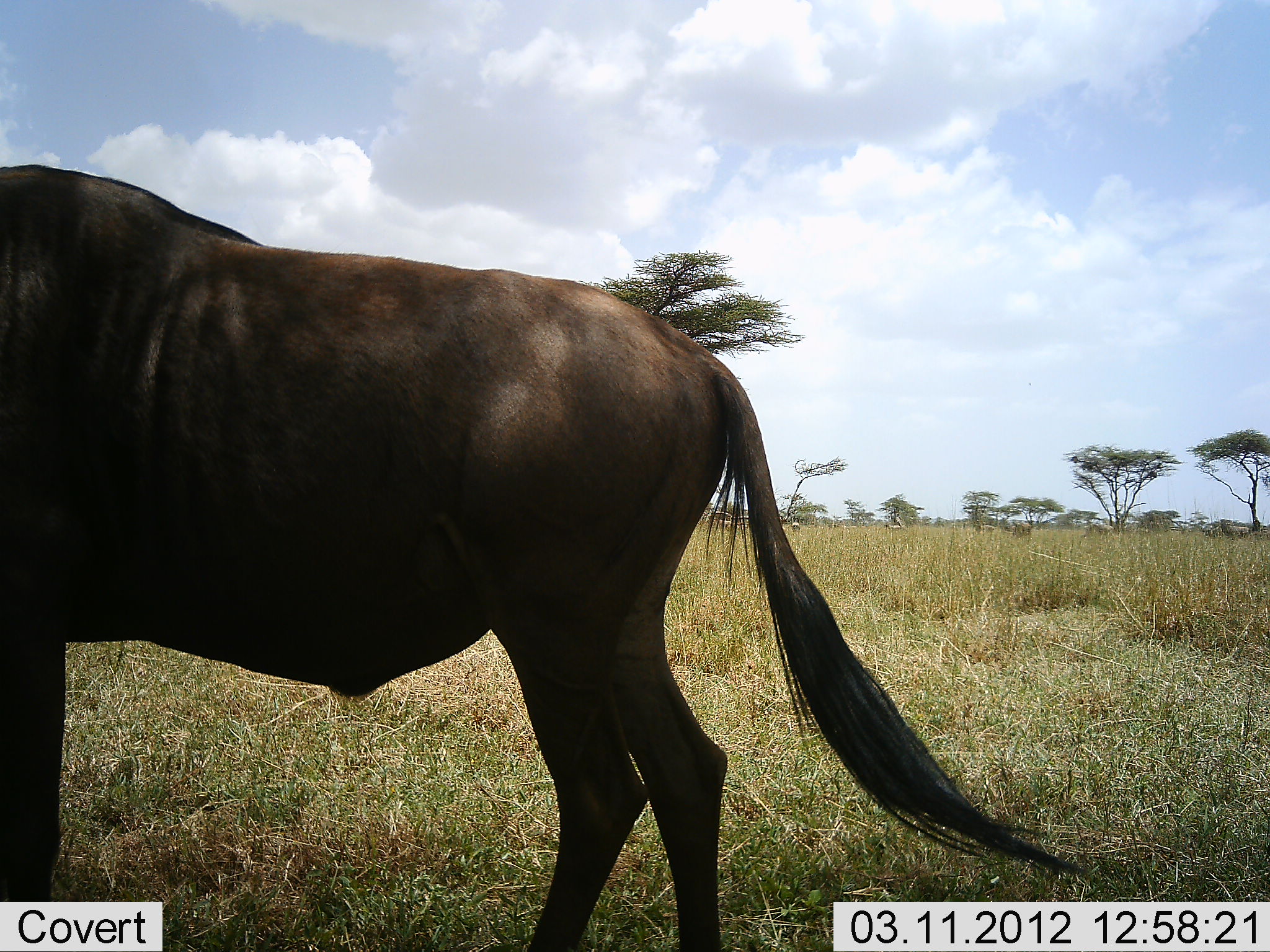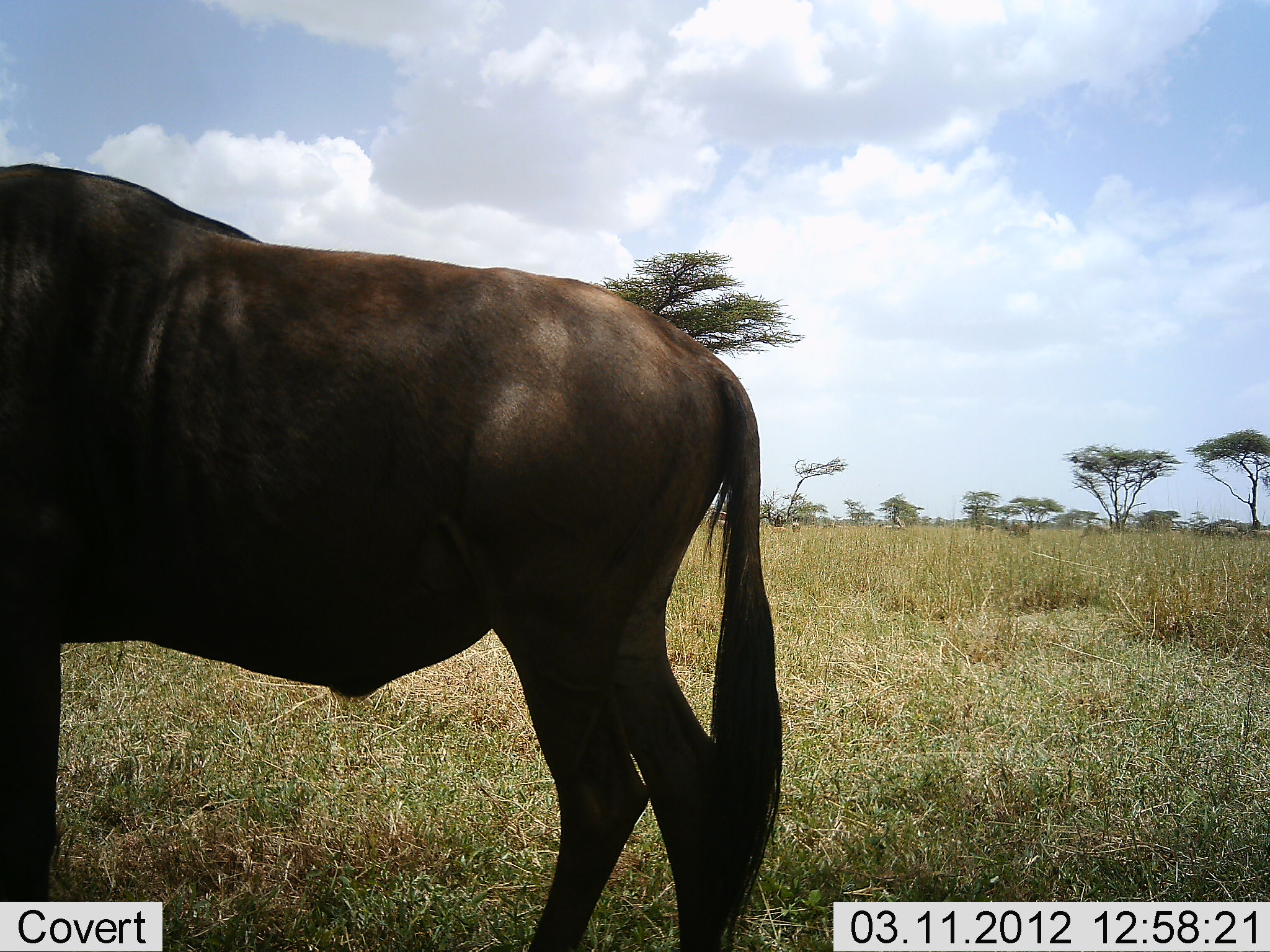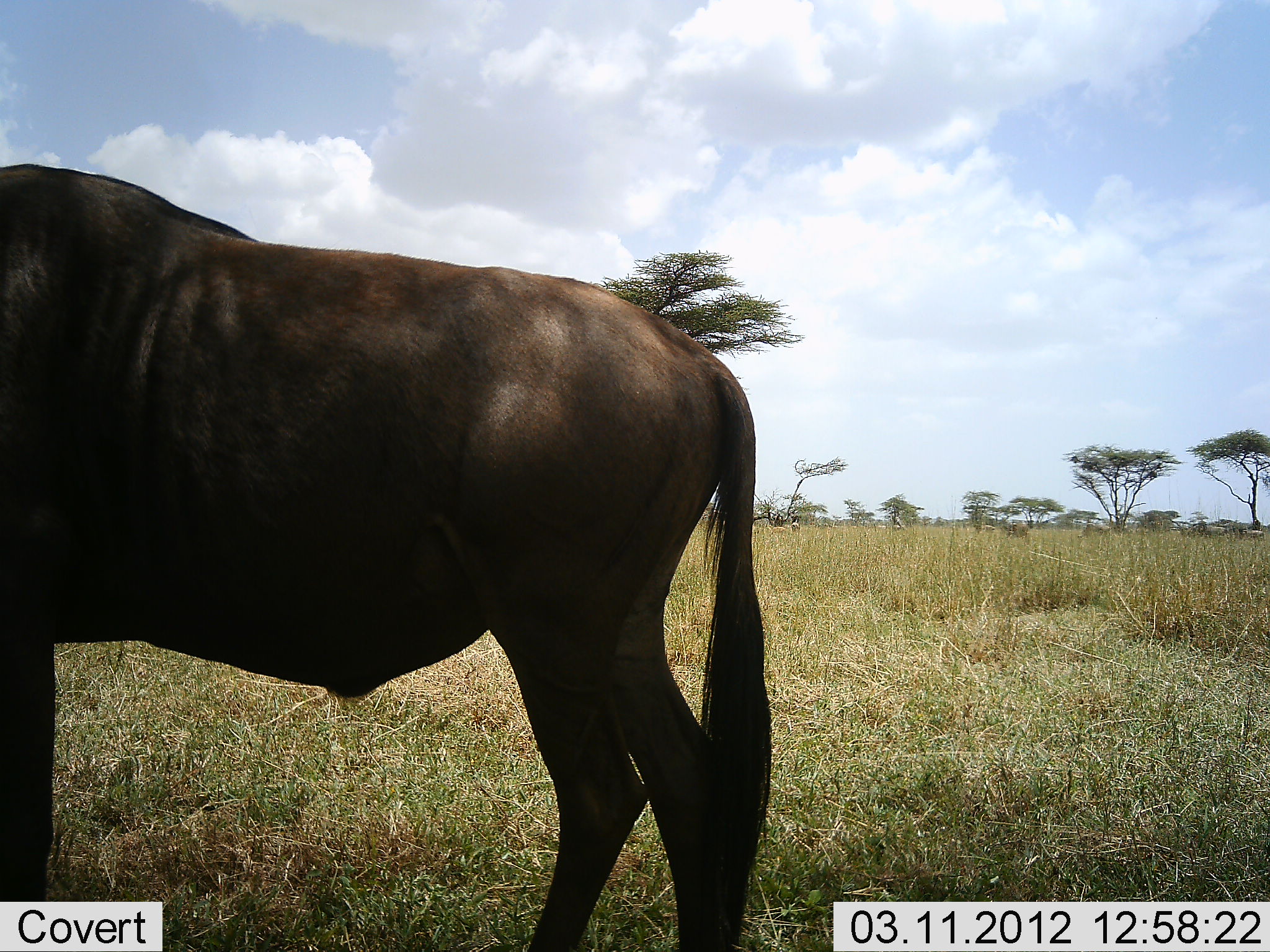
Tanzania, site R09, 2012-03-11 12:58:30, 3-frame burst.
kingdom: Animalia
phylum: Chordata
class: Mammalia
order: Artiodactyla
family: Bovidae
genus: Connochaetes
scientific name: Connochaetes taurinus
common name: blue wildebeest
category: wildebeest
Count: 1.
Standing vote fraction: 100%.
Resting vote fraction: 0%.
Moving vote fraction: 21%.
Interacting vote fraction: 0%.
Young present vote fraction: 0%.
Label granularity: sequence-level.